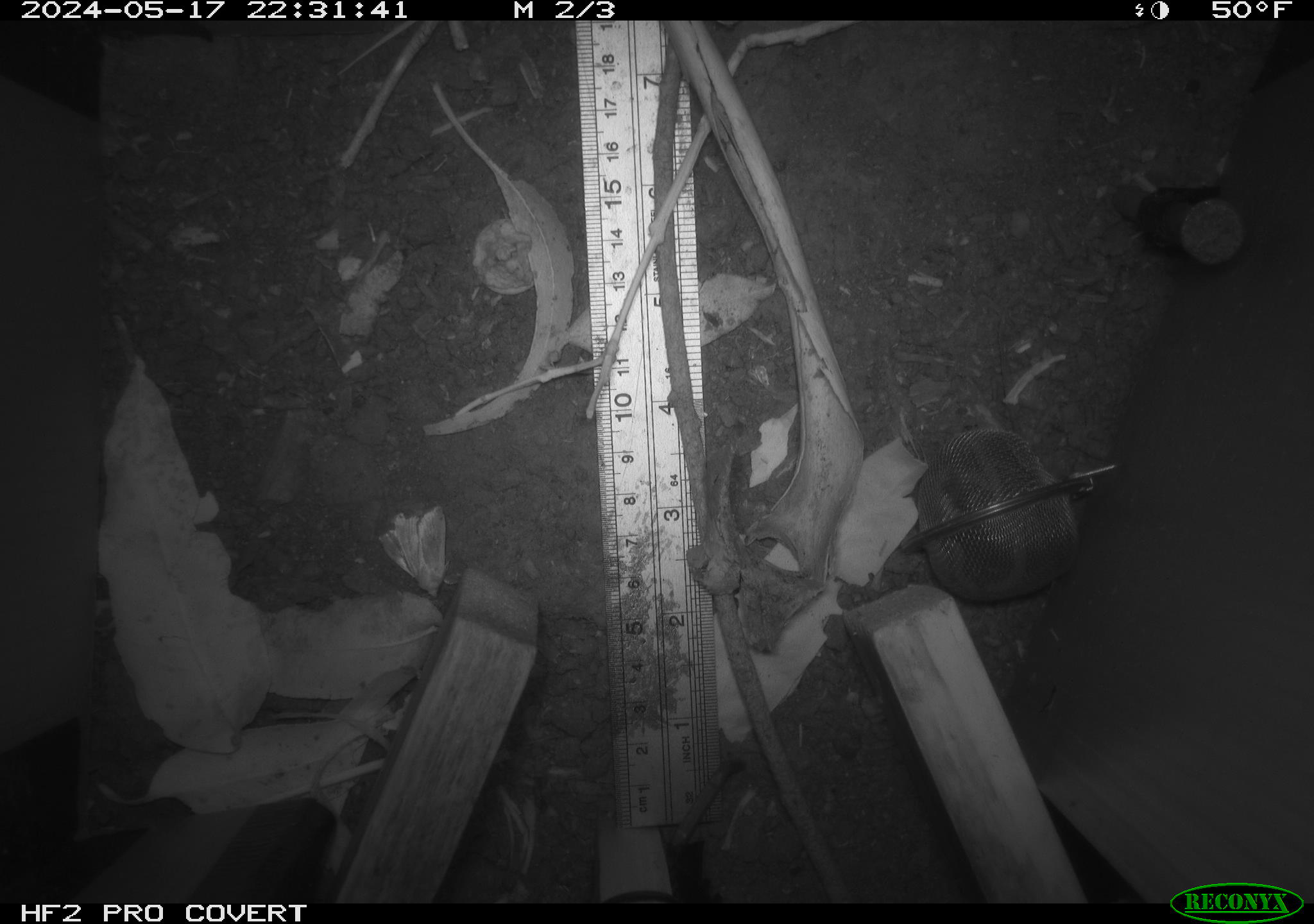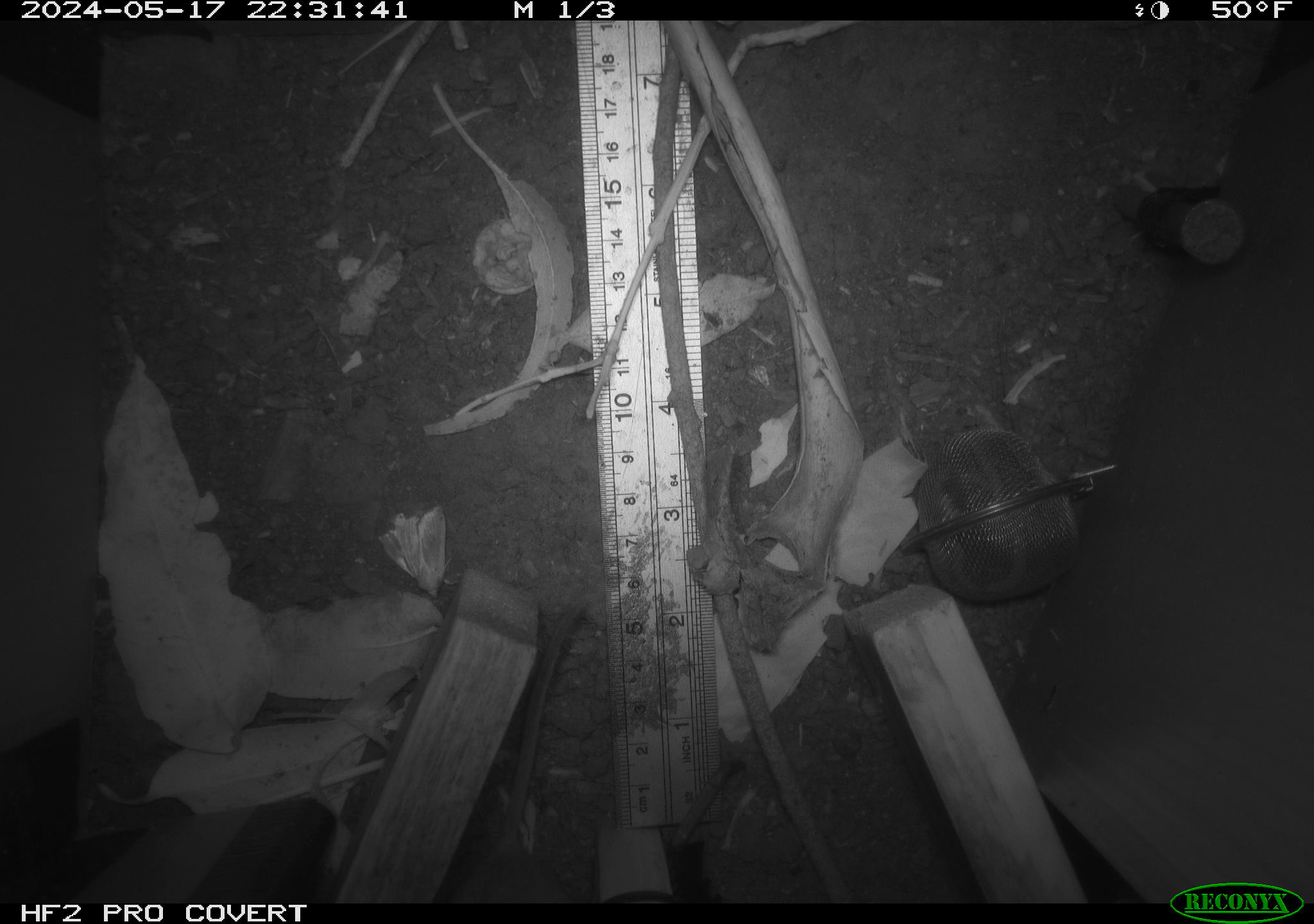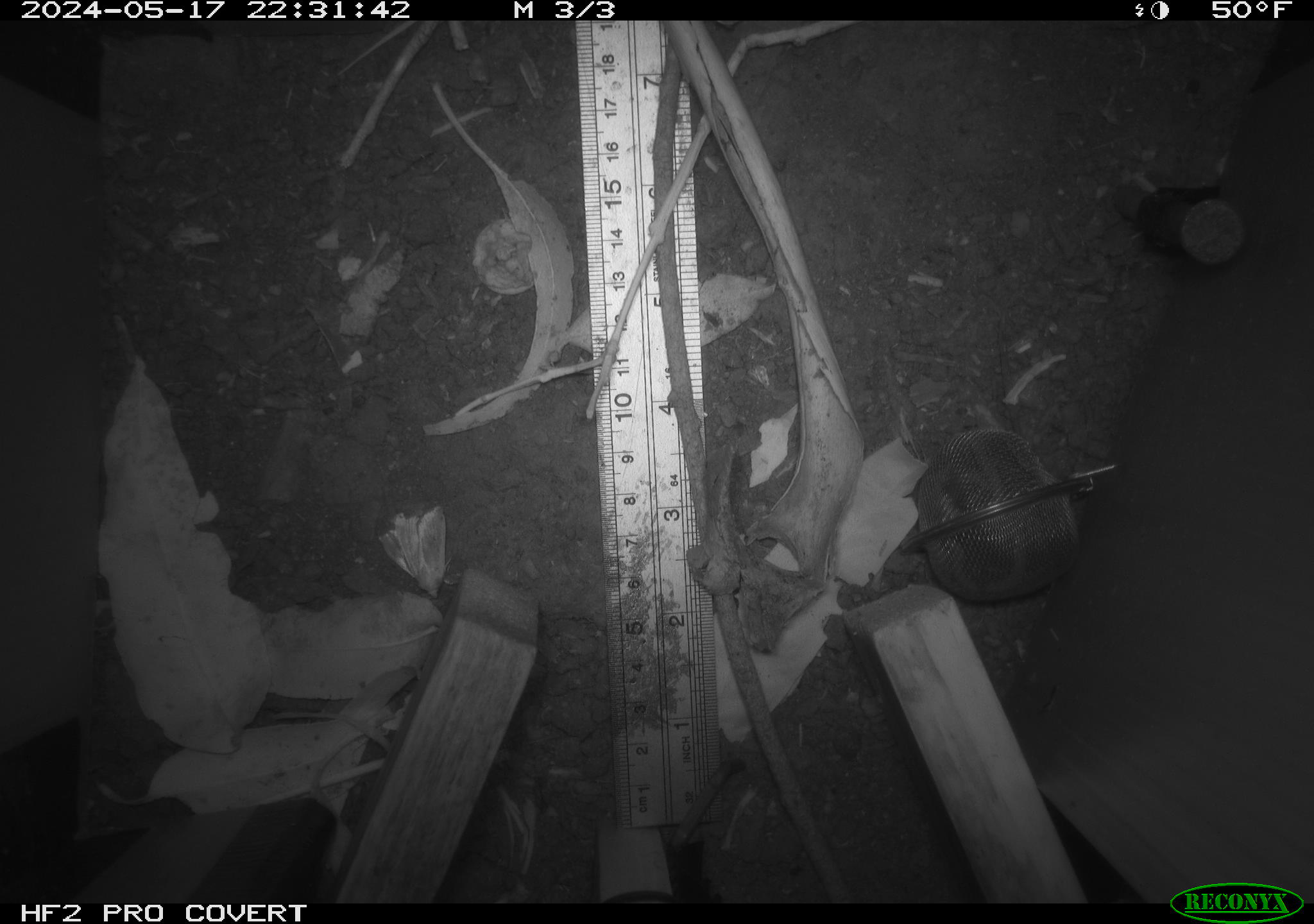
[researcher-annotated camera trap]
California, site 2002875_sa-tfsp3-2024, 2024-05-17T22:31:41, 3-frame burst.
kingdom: Animalia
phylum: Chordata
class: Mammalia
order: Rodentia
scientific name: Rodentia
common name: rodent